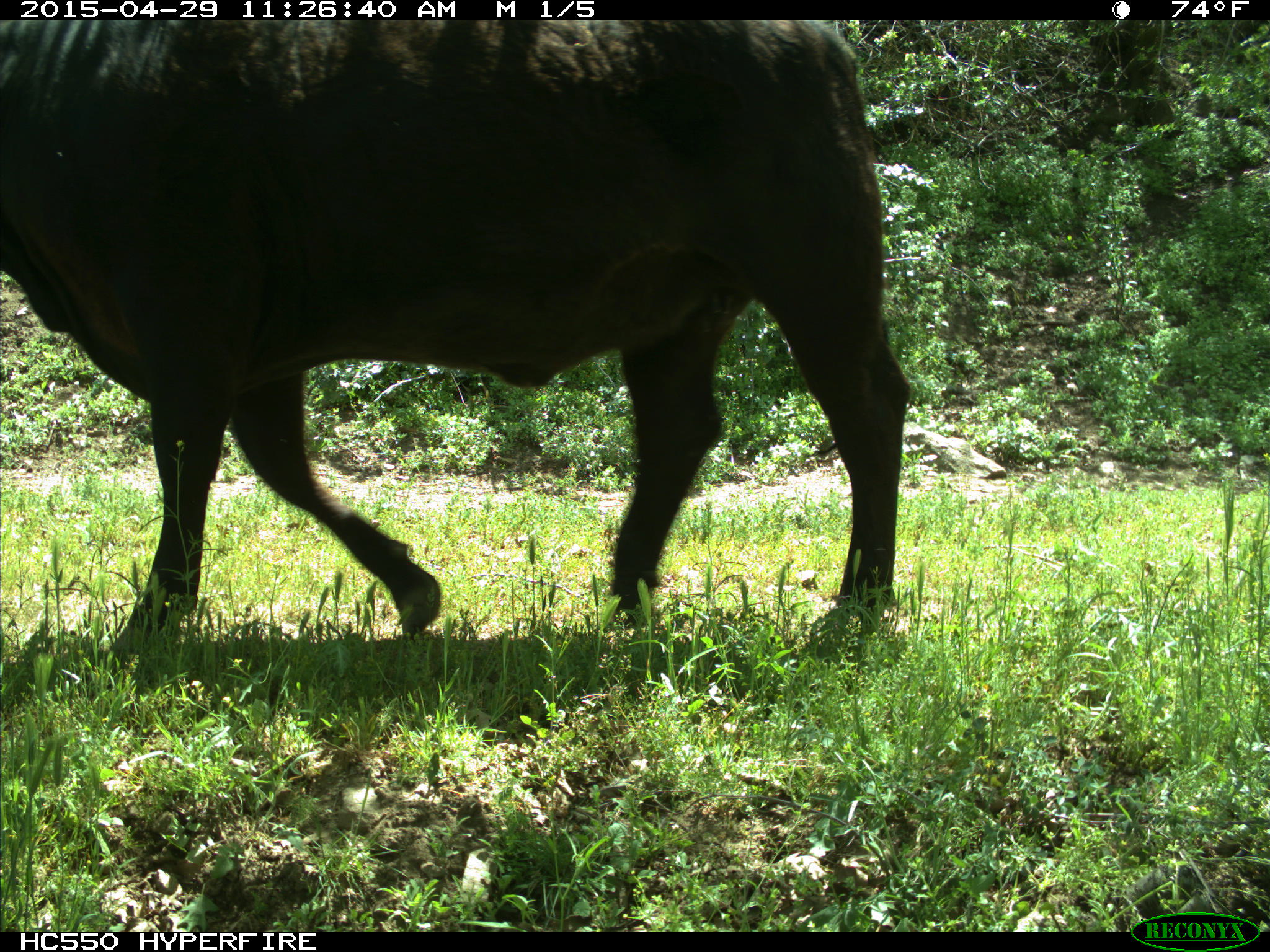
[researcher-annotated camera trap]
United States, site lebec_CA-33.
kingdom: Animalia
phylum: Chordata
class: Mammalia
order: Artiodactyla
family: Bovidae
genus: Bos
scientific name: Bos taurus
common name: domestic cow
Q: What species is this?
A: Bos taurus (domestic cow).